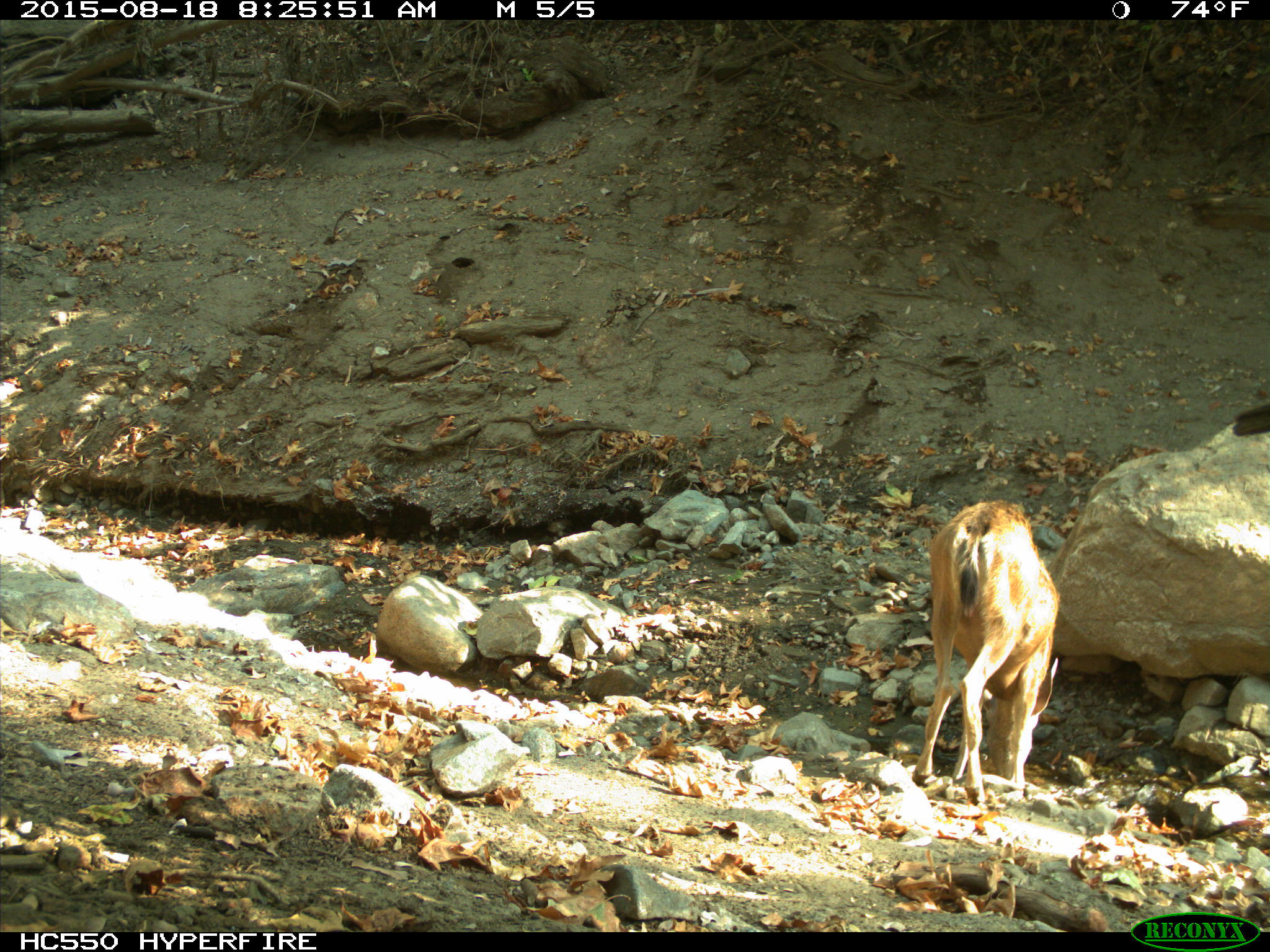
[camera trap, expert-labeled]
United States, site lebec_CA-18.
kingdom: Animalia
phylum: Chordata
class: Mammalia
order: Artiodactyla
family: Cervidae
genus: Odocoileus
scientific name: Odocoileus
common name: deer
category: unidentified deer